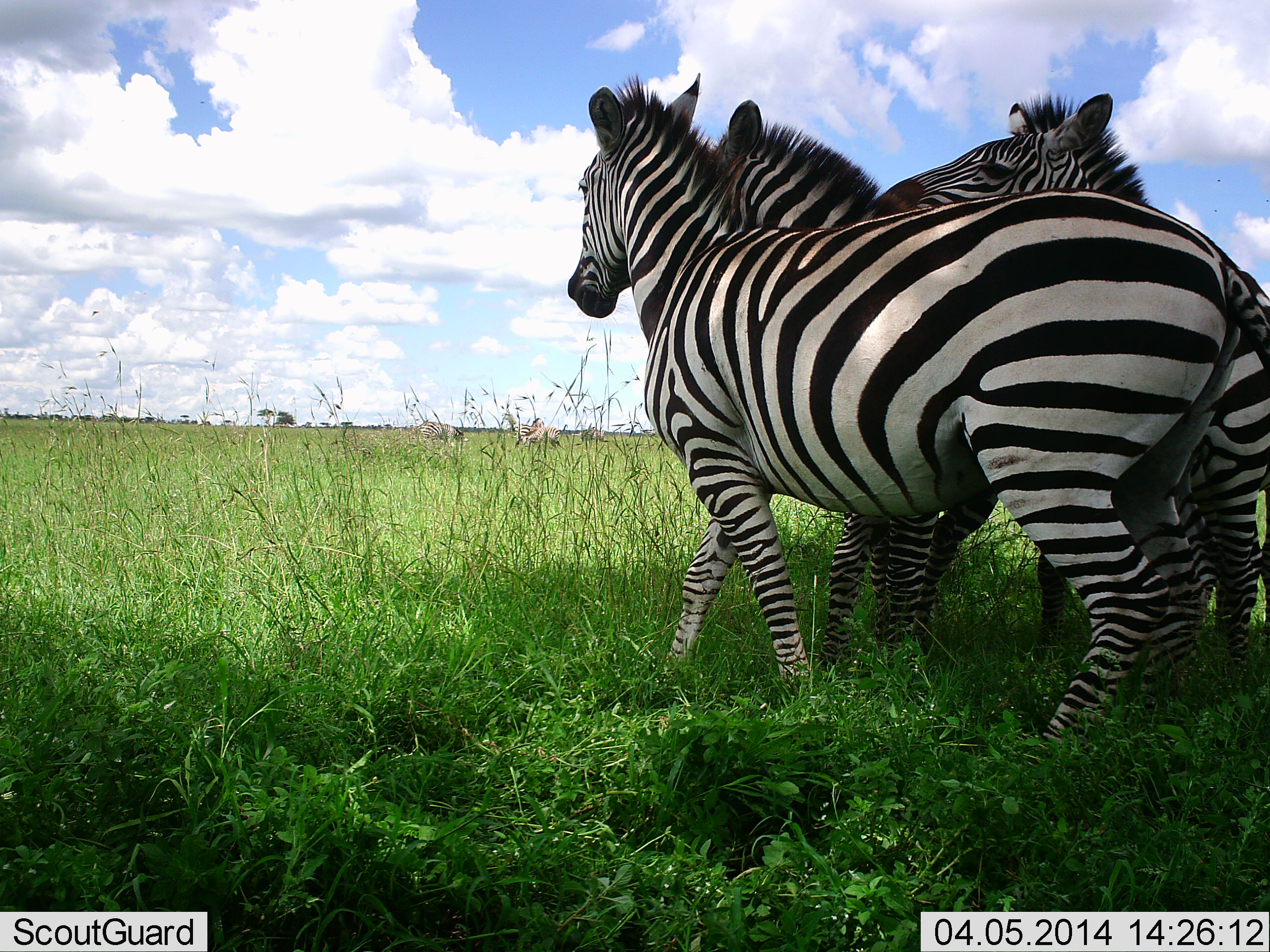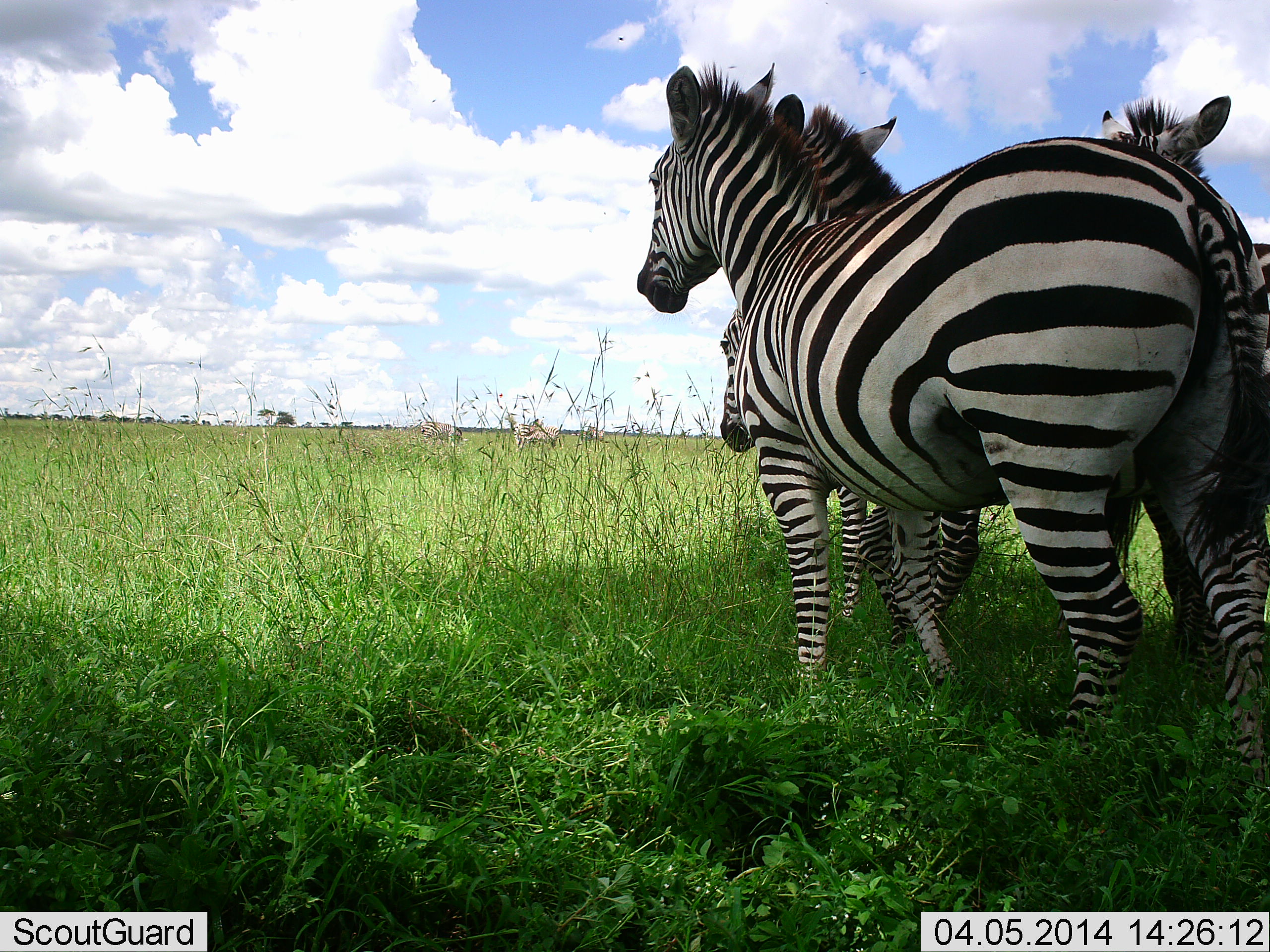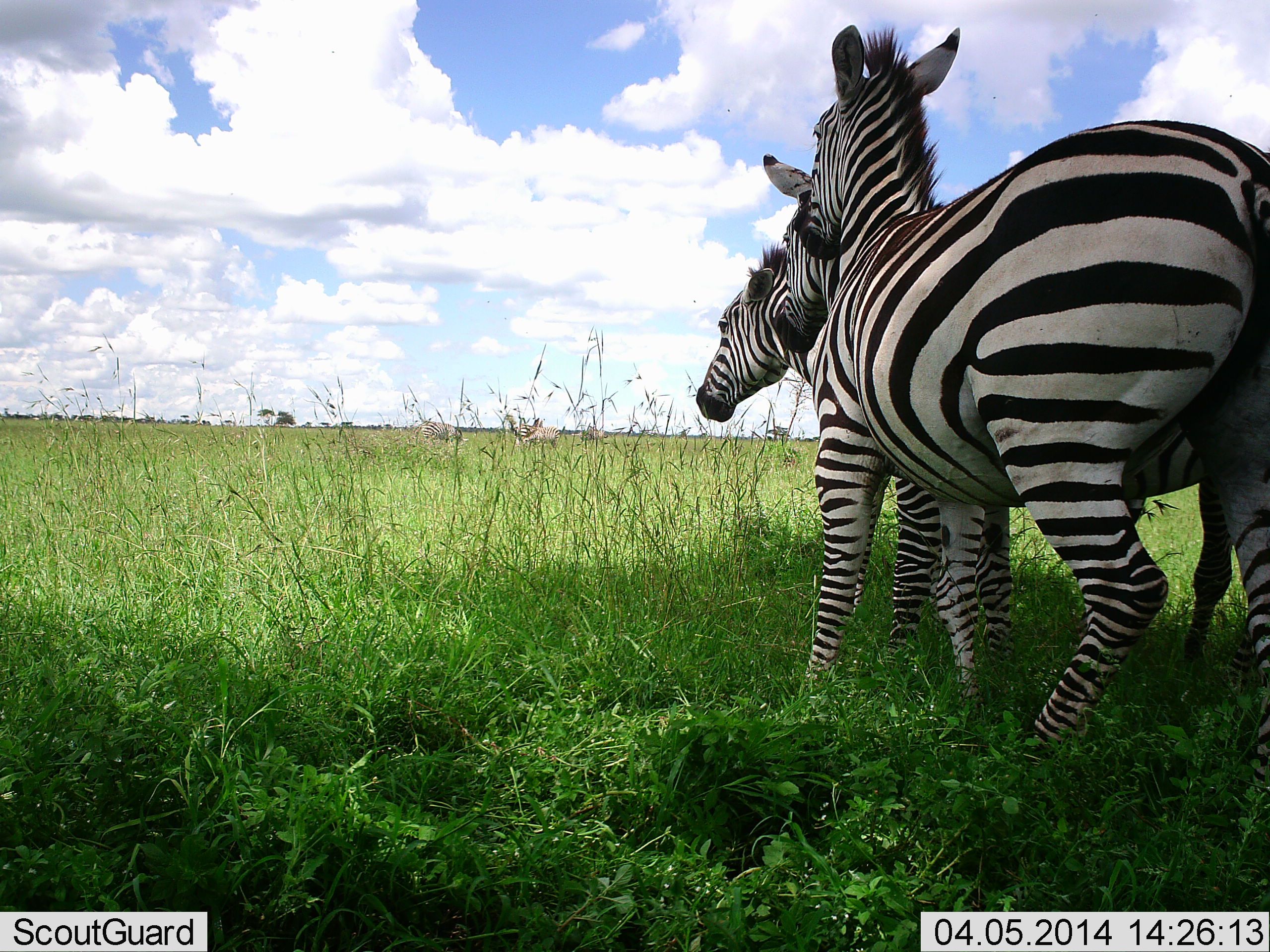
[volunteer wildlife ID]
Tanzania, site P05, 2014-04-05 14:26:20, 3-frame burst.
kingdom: Animalia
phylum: Chordata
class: Mammalia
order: Perissodactyla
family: Equidae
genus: Equus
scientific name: Equus quagga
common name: plains zebra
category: zebra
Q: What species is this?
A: Zebra (plains zebra) (Equus quagga).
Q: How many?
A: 3.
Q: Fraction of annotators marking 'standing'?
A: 62%.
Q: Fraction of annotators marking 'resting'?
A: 2%.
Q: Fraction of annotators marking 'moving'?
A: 38%.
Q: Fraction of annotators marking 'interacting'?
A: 40%.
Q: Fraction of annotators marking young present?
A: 8%.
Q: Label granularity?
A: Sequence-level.